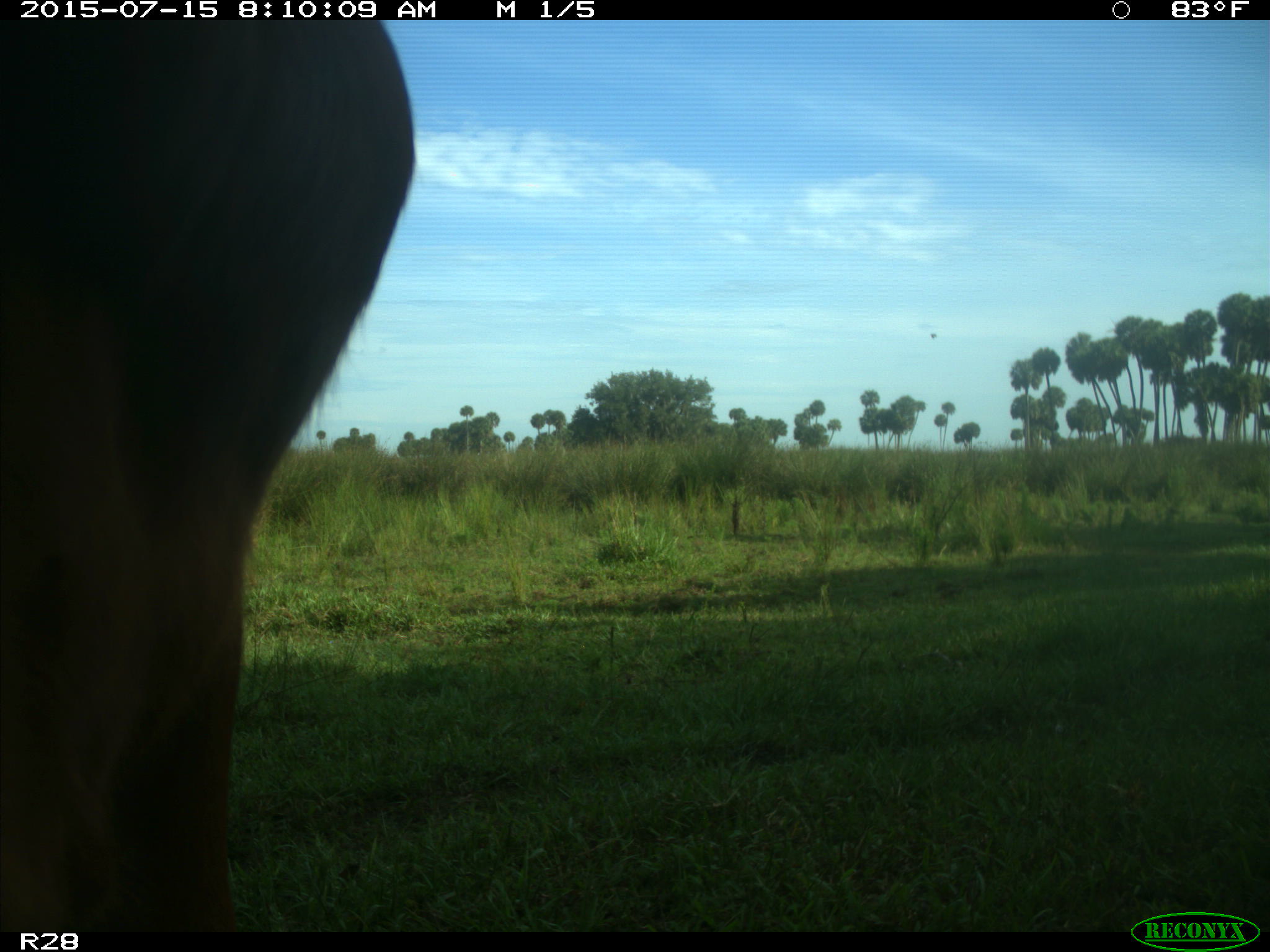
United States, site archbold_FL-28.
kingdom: Animalia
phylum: Chordata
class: Mammalia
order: Artiodactyla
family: Bovidae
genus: Bos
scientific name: Bos taurus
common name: domestic cow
Bos taurus (domestic cow).